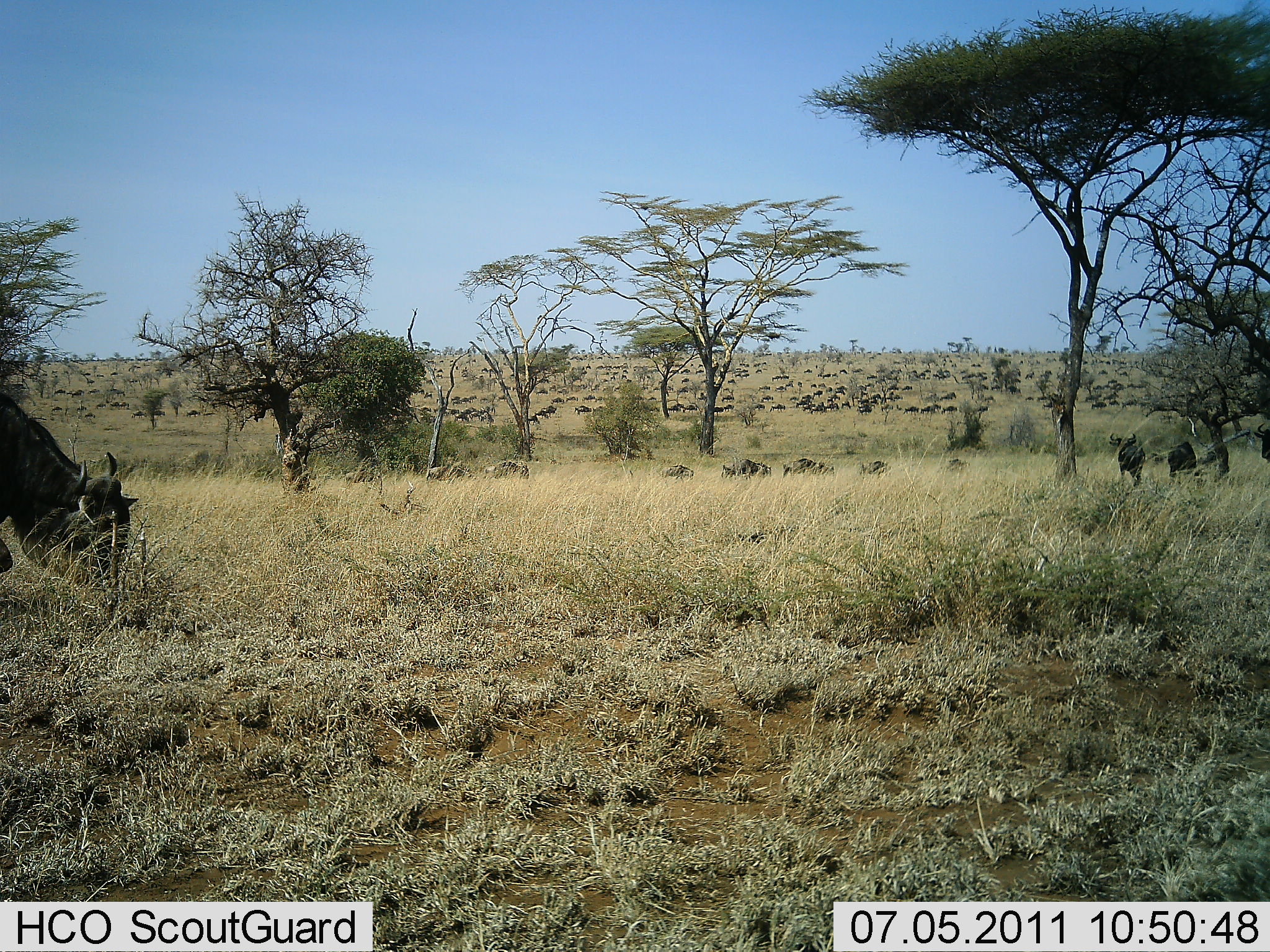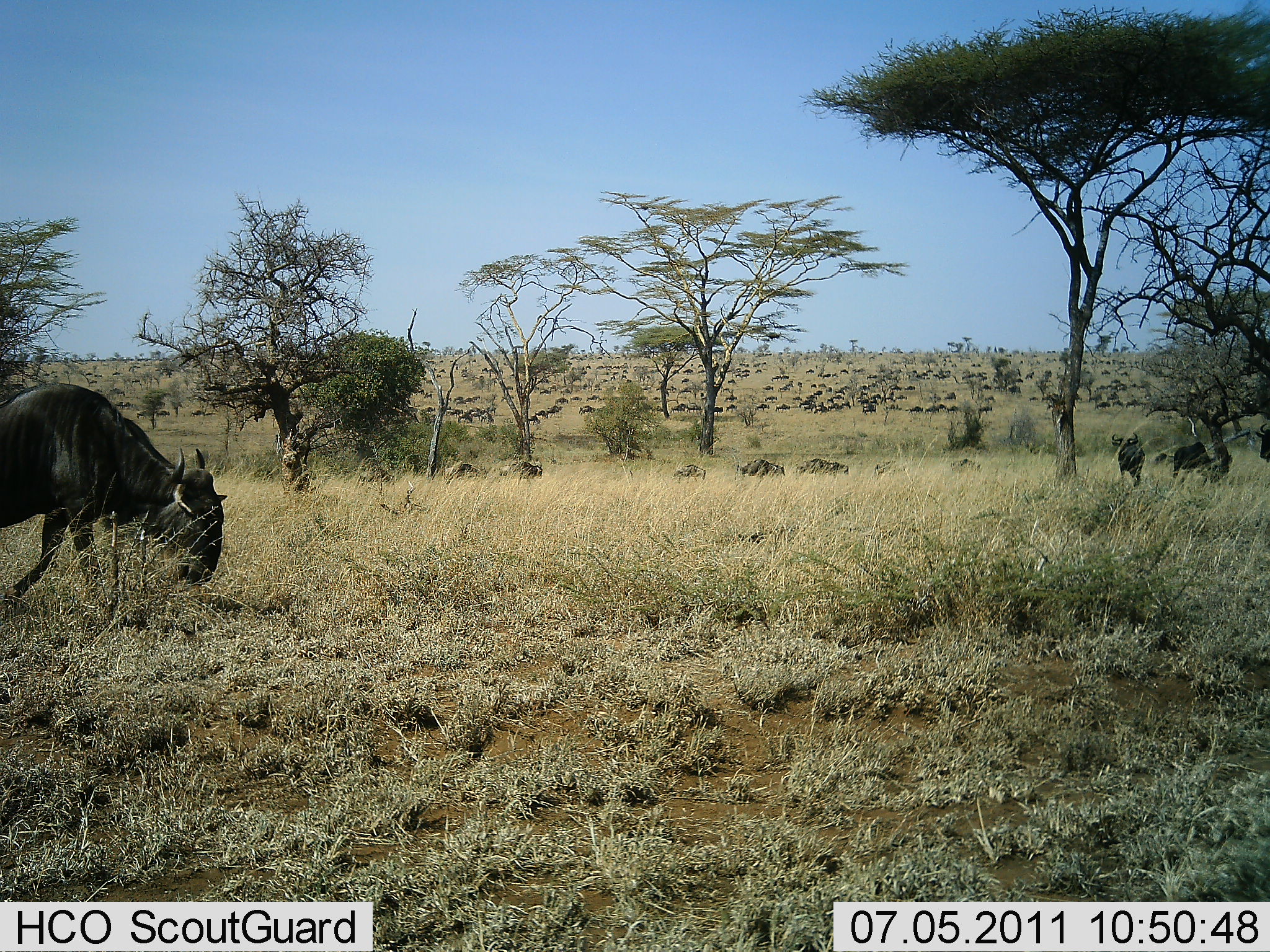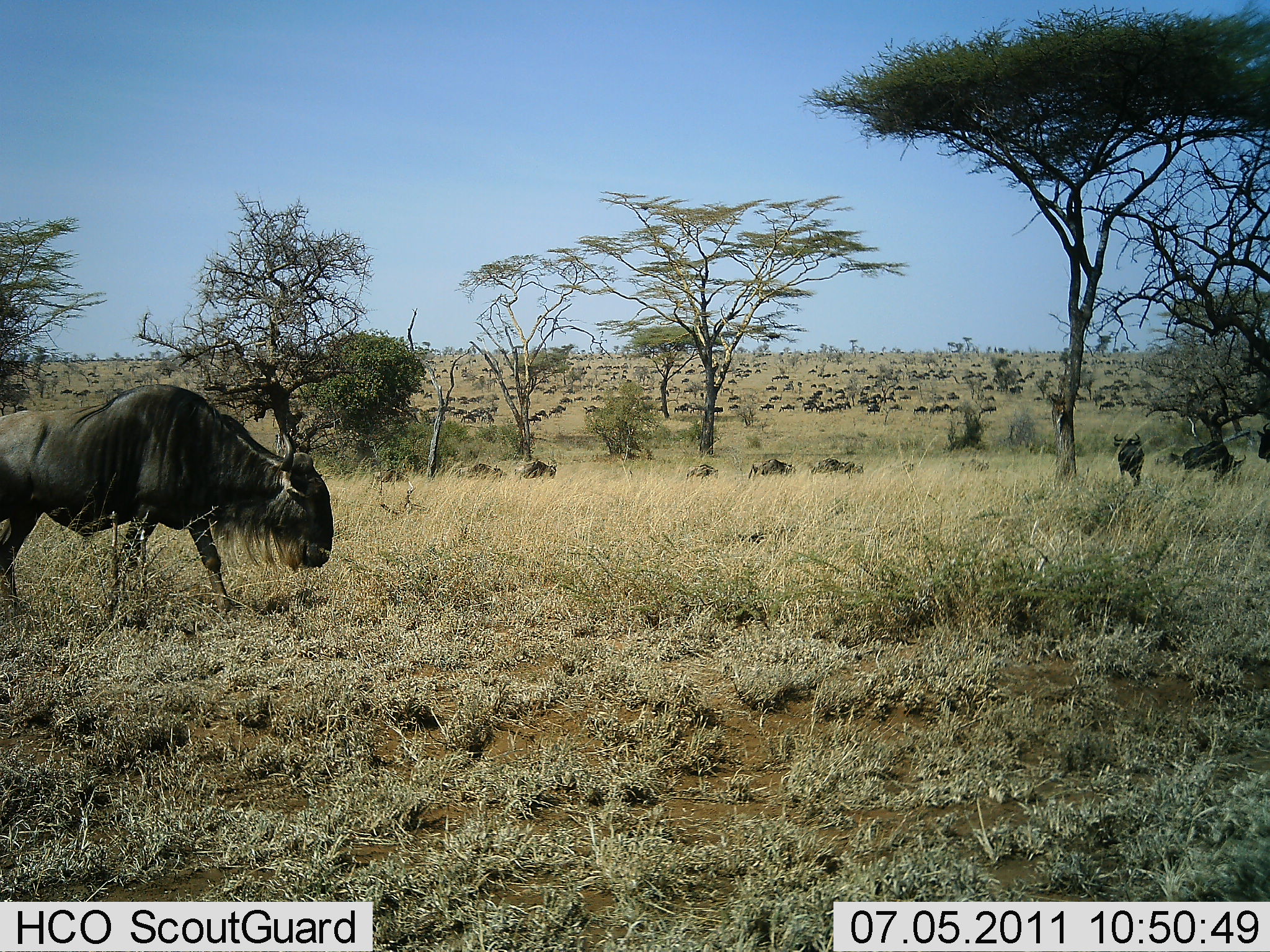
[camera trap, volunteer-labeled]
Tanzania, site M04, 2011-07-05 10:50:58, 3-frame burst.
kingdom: Animalia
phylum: Chordata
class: Mammalia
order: Artiodactyla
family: Bovidae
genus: Connochaetes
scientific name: Connochaetes taurinus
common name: blue wildebeest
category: wildebeest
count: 51+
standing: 9%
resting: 9%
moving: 91%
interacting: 0%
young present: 0%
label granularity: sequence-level